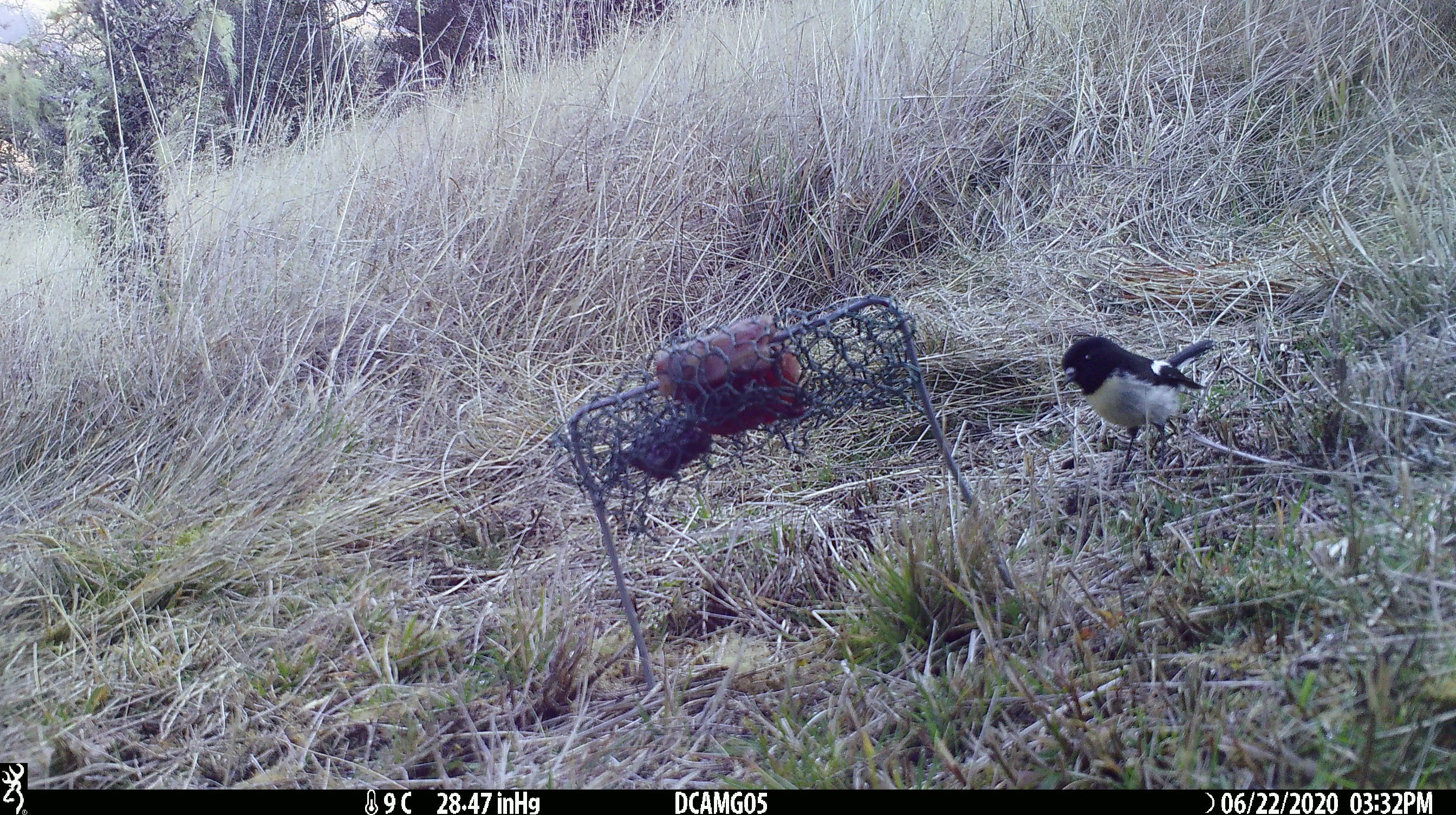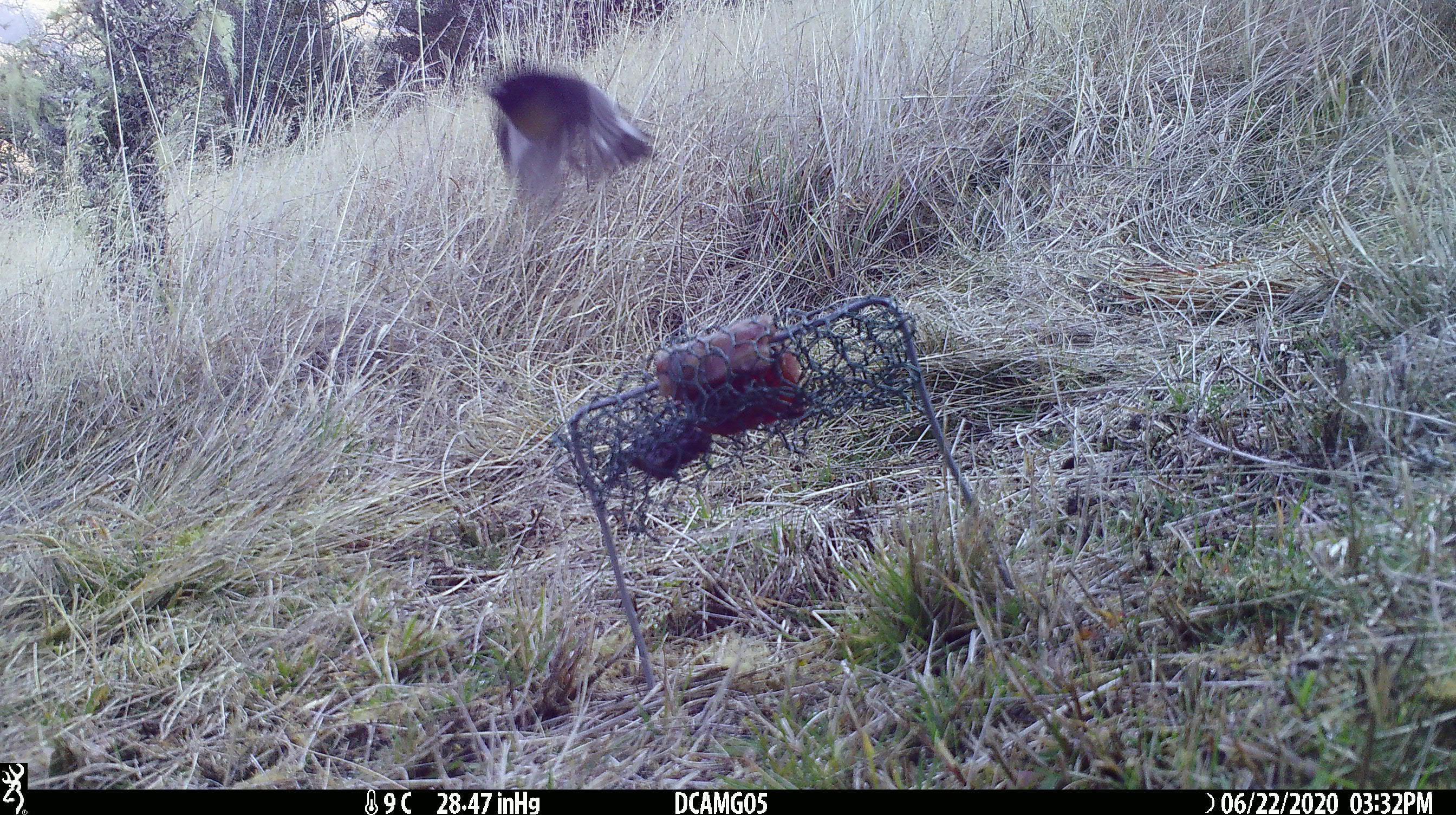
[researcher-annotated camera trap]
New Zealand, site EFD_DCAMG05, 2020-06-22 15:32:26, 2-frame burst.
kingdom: Animalia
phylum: Chordata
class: Aves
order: Passeriformes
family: Petroicidae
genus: Petroica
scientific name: Petroica macrocephala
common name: tomtit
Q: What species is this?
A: Tomtit (Petroica macrocephala).